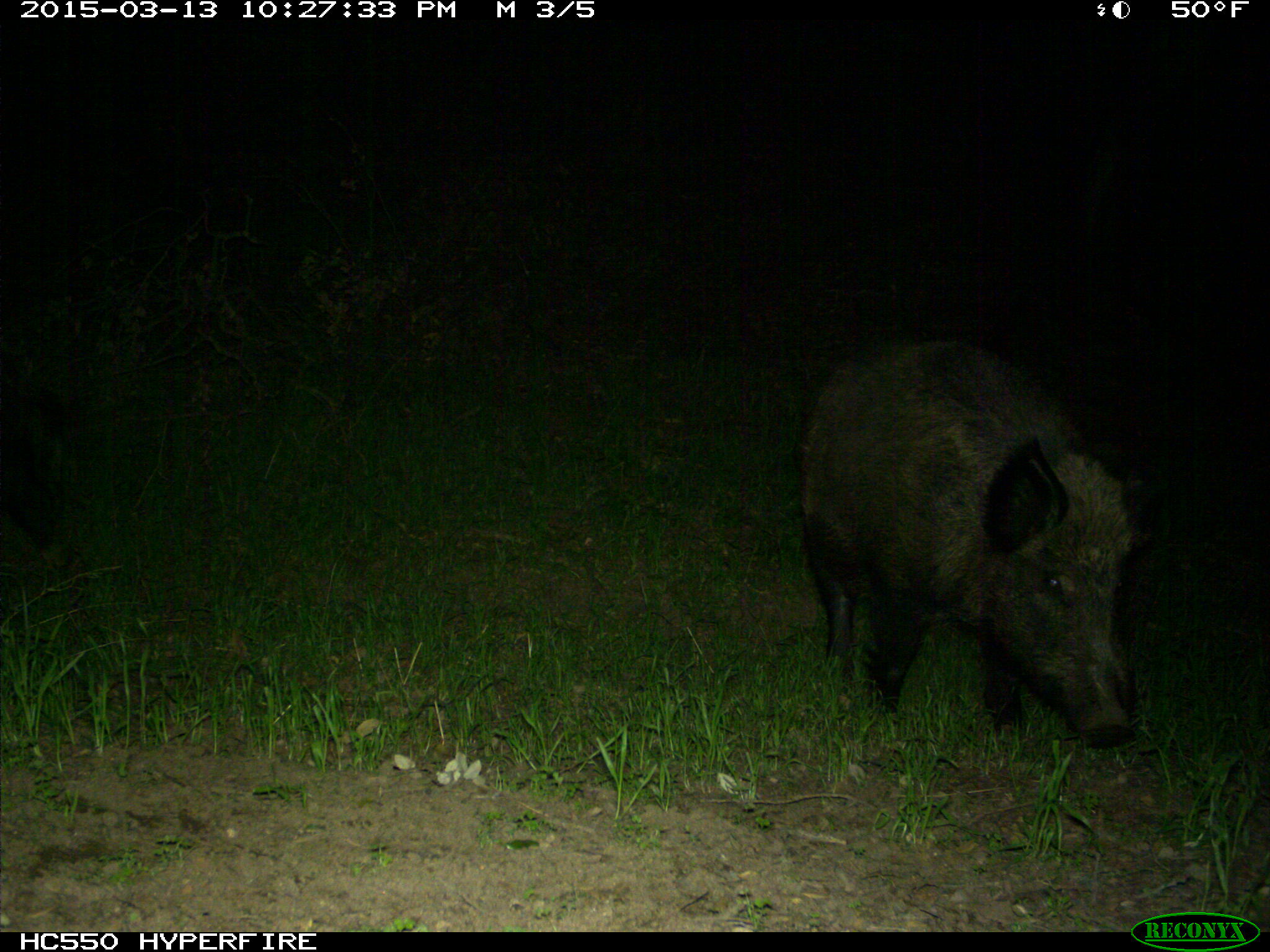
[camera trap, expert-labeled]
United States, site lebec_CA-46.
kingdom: Animalia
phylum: Chordata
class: Mammalia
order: Artiodactyla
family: Suidae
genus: Sus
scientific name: Sus scrofa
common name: wild boar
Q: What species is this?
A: Sus scrofa (wild boar).